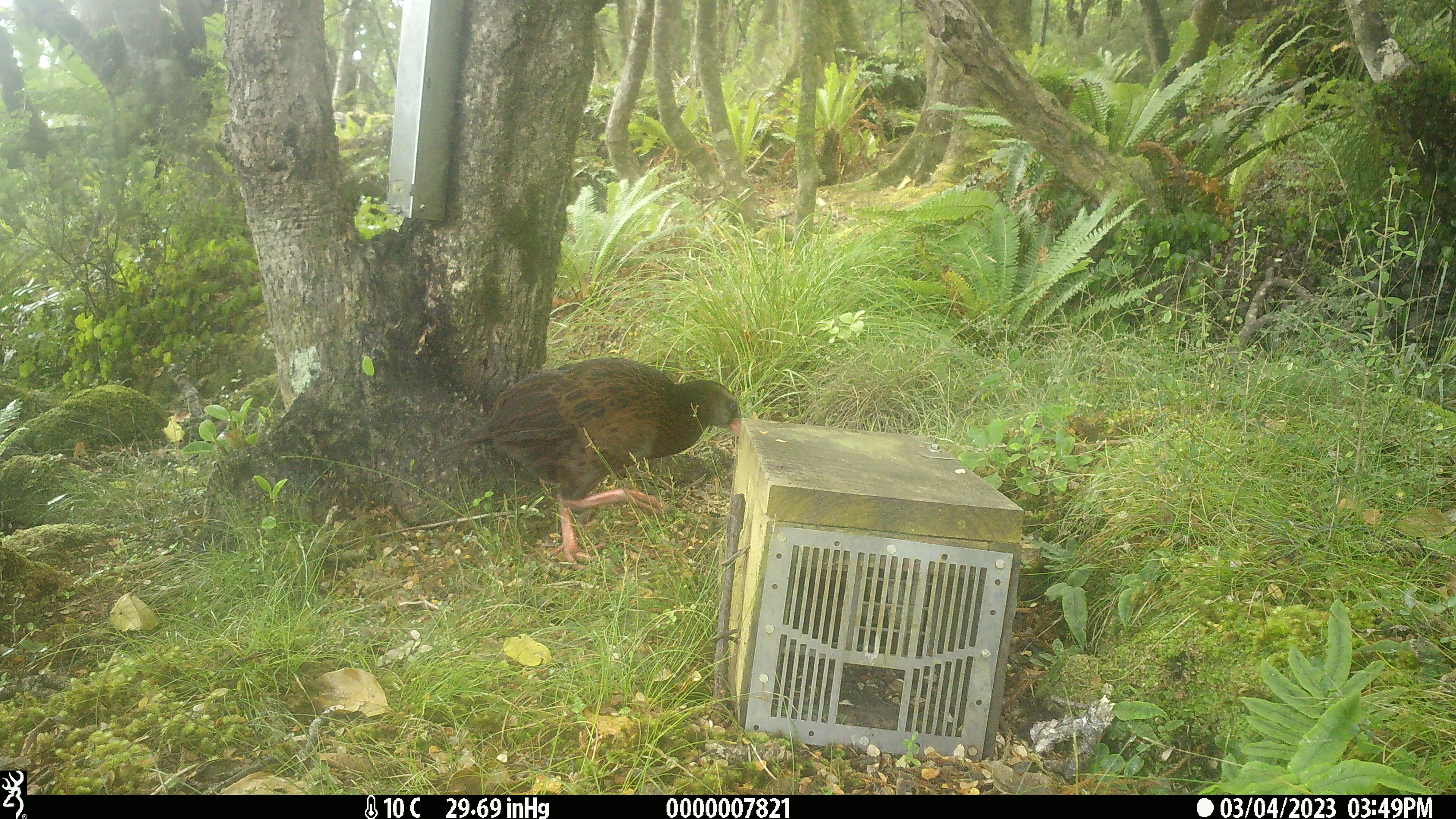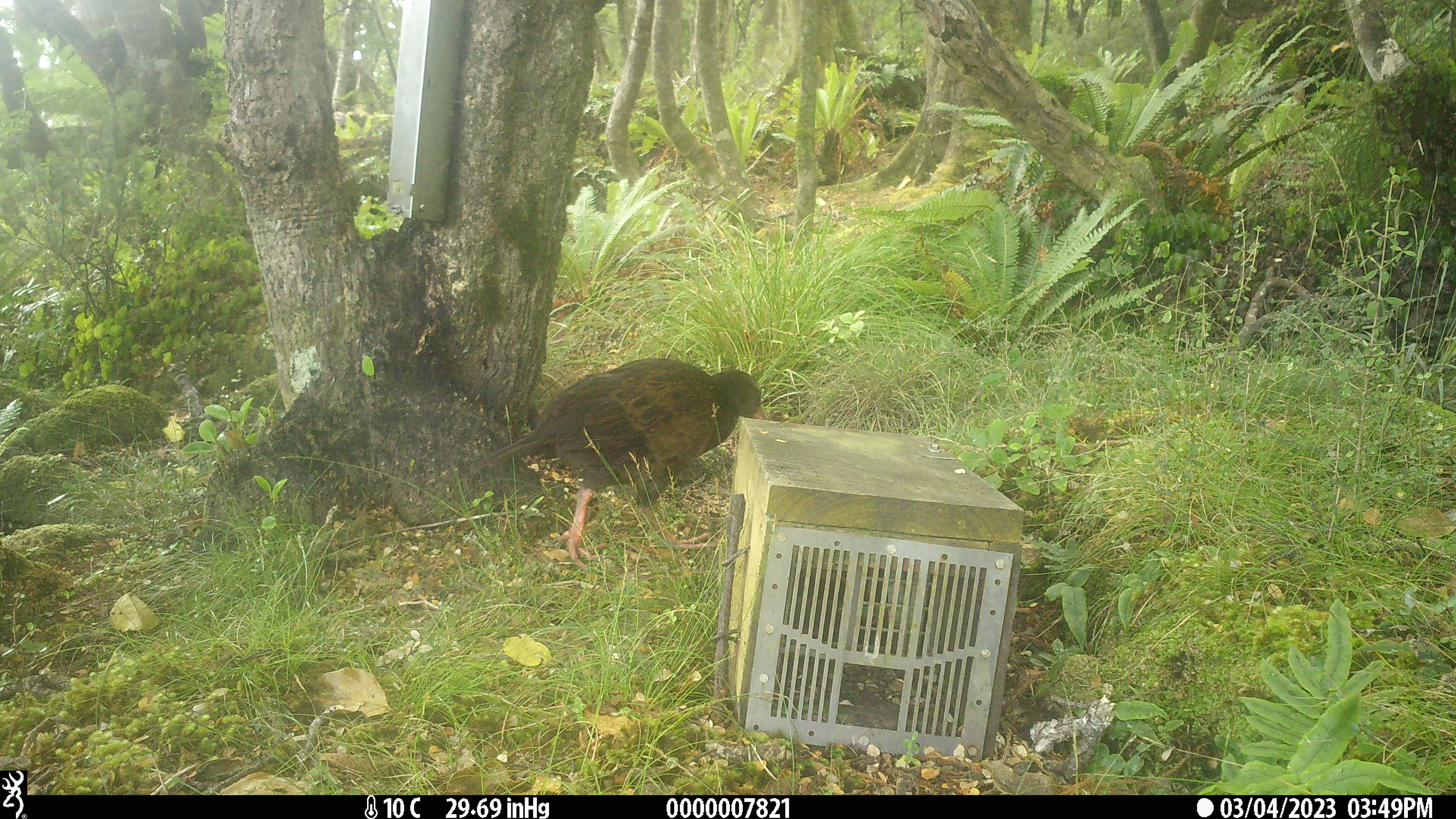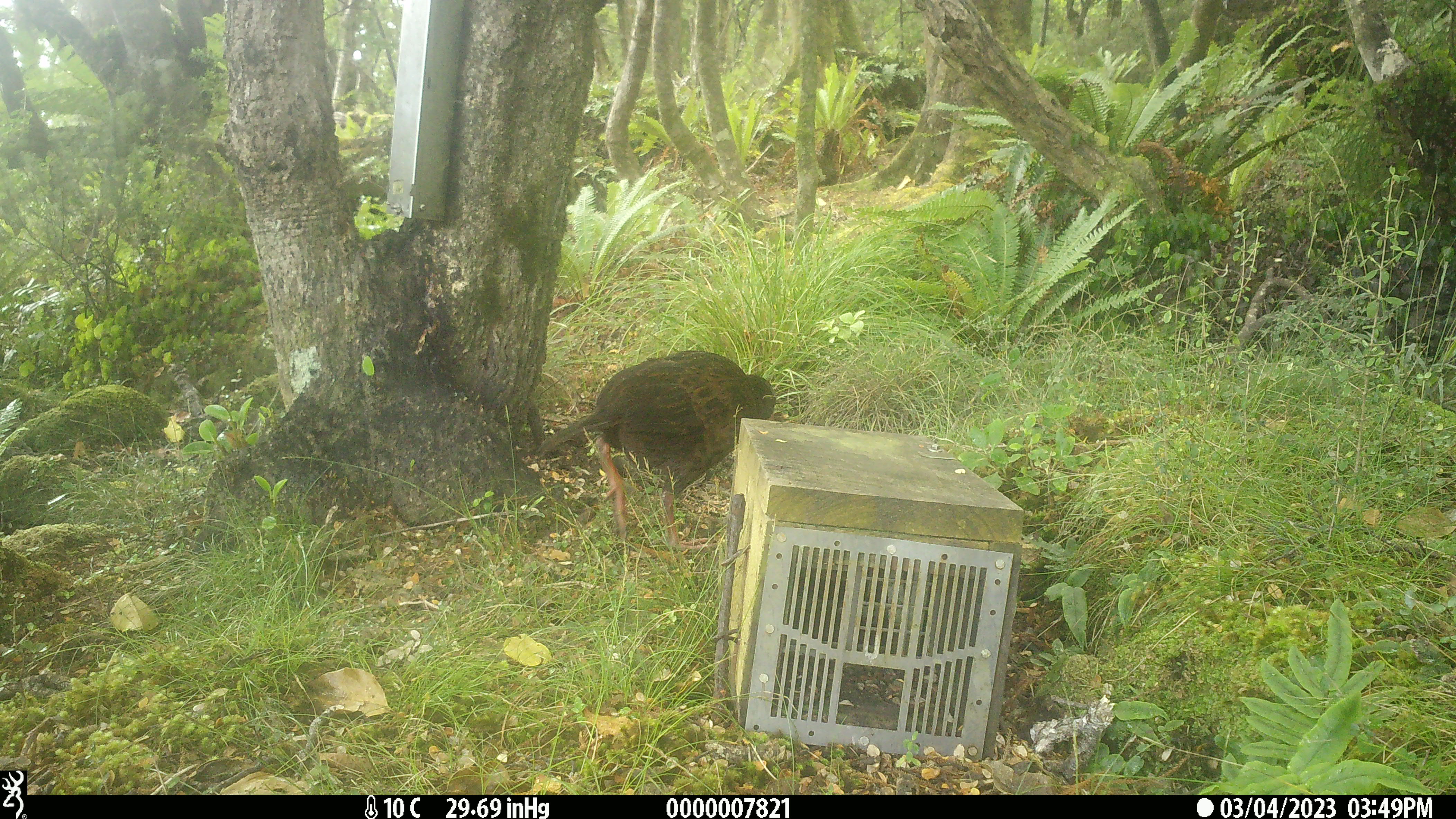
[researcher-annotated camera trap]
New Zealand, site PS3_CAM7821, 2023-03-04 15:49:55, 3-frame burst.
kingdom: Animalia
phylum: Chordata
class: Aves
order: Gruiformes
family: Rallidae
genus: Gallirallus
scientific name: Gallirallus australis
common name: weka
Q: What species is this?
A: Weka (Gallirallus australis).